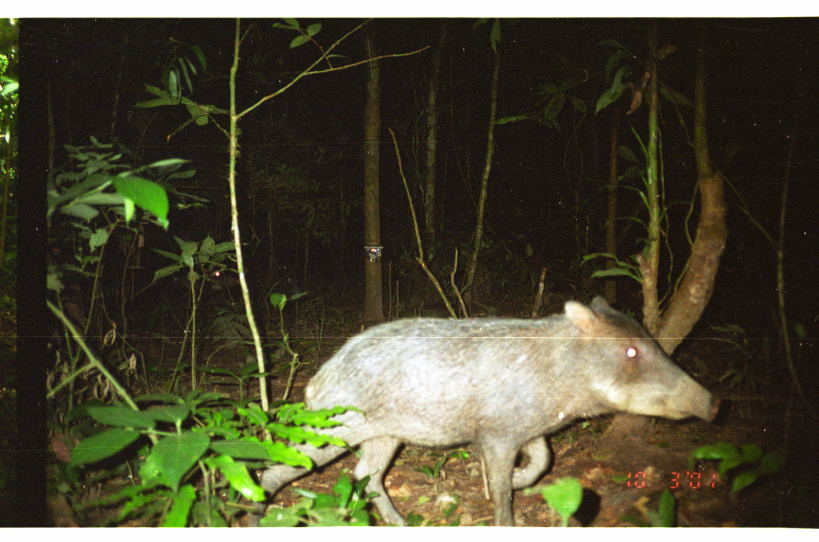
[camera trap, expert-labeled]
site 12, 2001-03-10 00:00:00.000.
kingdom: Animalia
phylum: Chordata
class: Mammalia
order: Artiodactyla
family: Tayassuidae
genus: Tayassu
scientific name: Tayassu pecari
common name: white-lipped peccary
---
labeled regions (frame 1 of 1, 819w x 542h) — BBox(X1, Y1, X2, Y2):
tayassu pecari: BBox(245, 293, 722, 526)